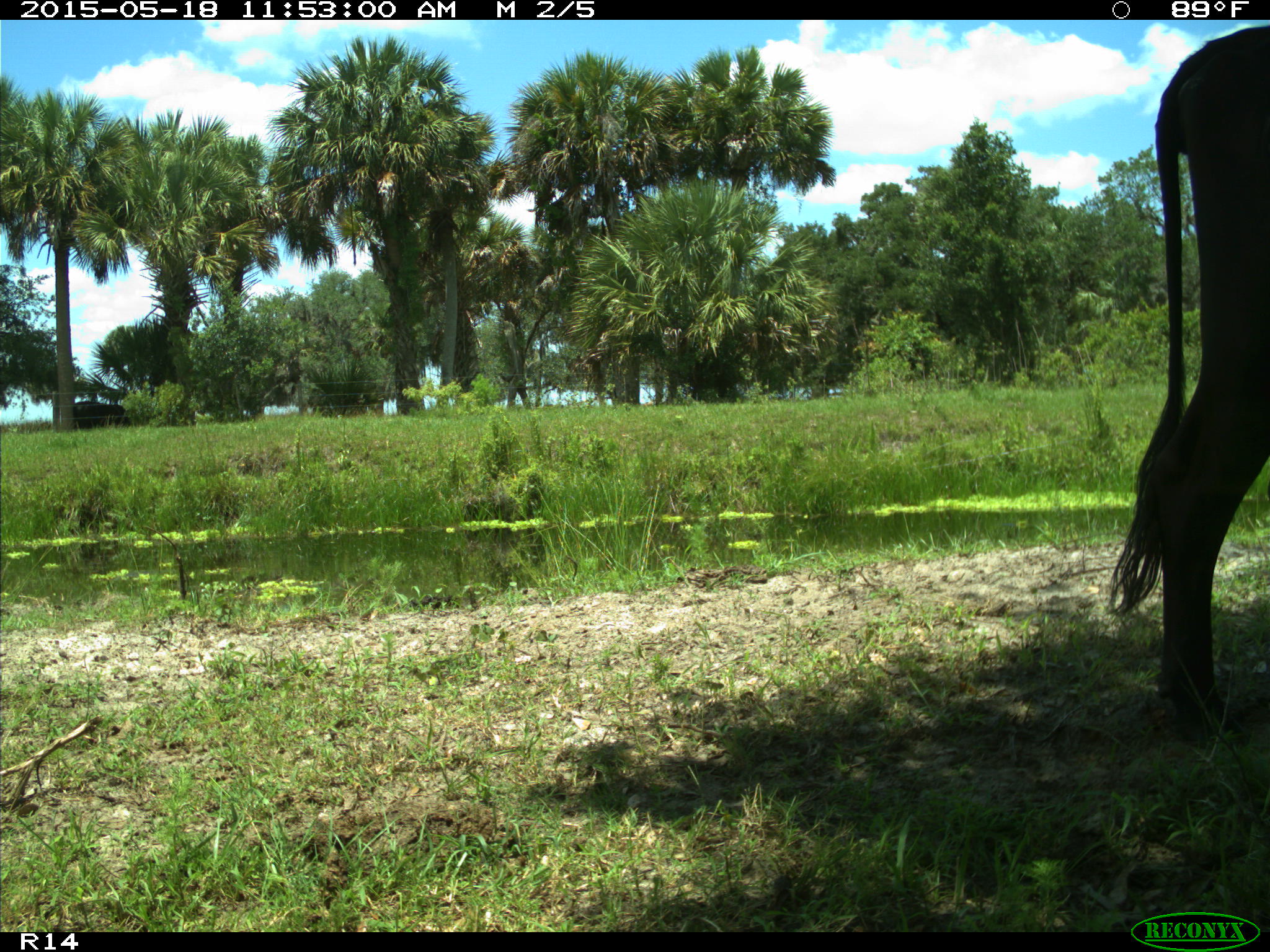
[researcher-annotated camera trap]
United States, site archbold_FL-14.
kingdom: Animalia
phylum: Chordata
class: Mammalia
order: Artiodactyla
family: Bovidae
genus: Bos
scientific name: Bos taurus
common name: domestic cow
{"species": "Bos taurus (domestic cow)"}